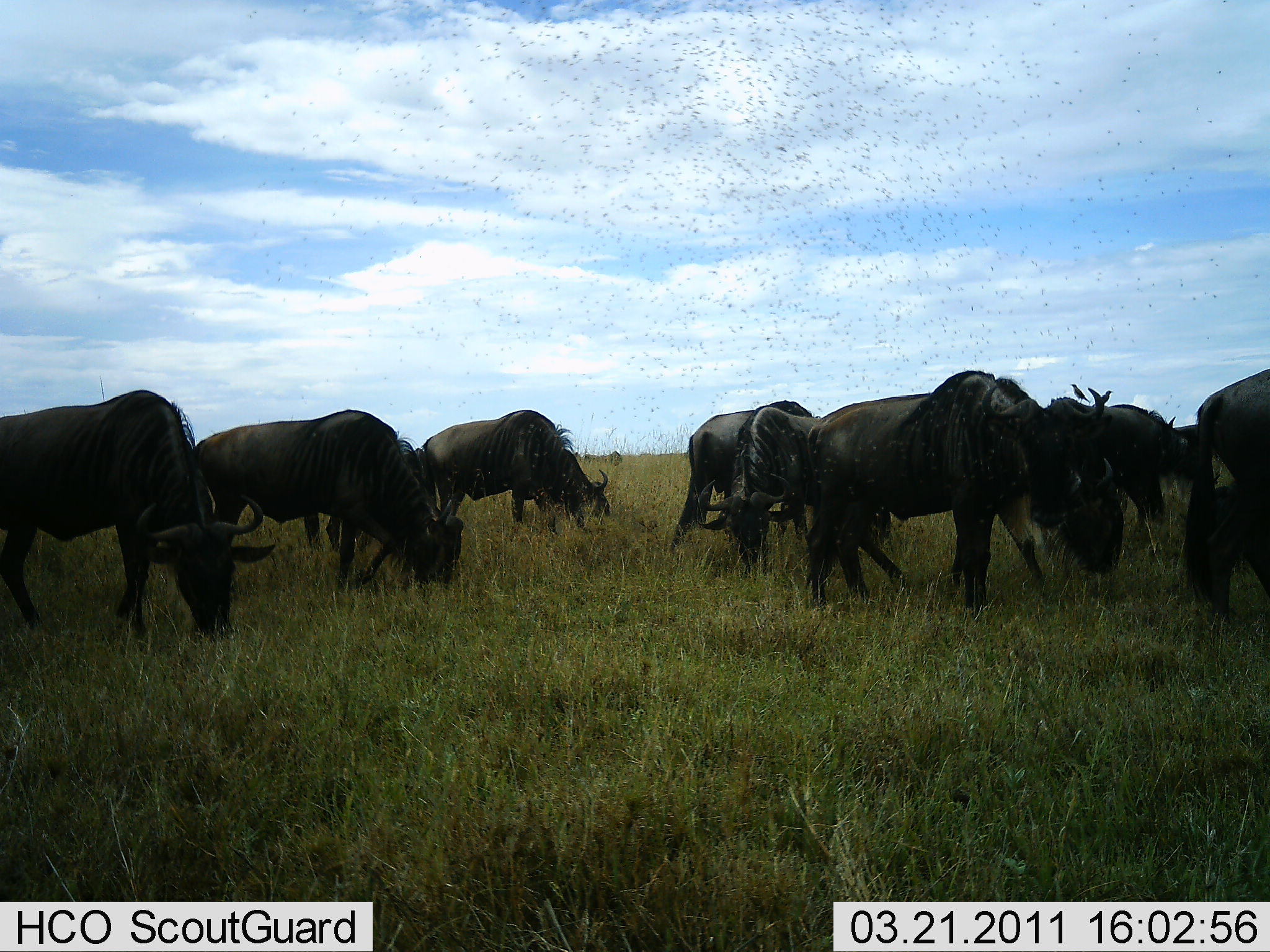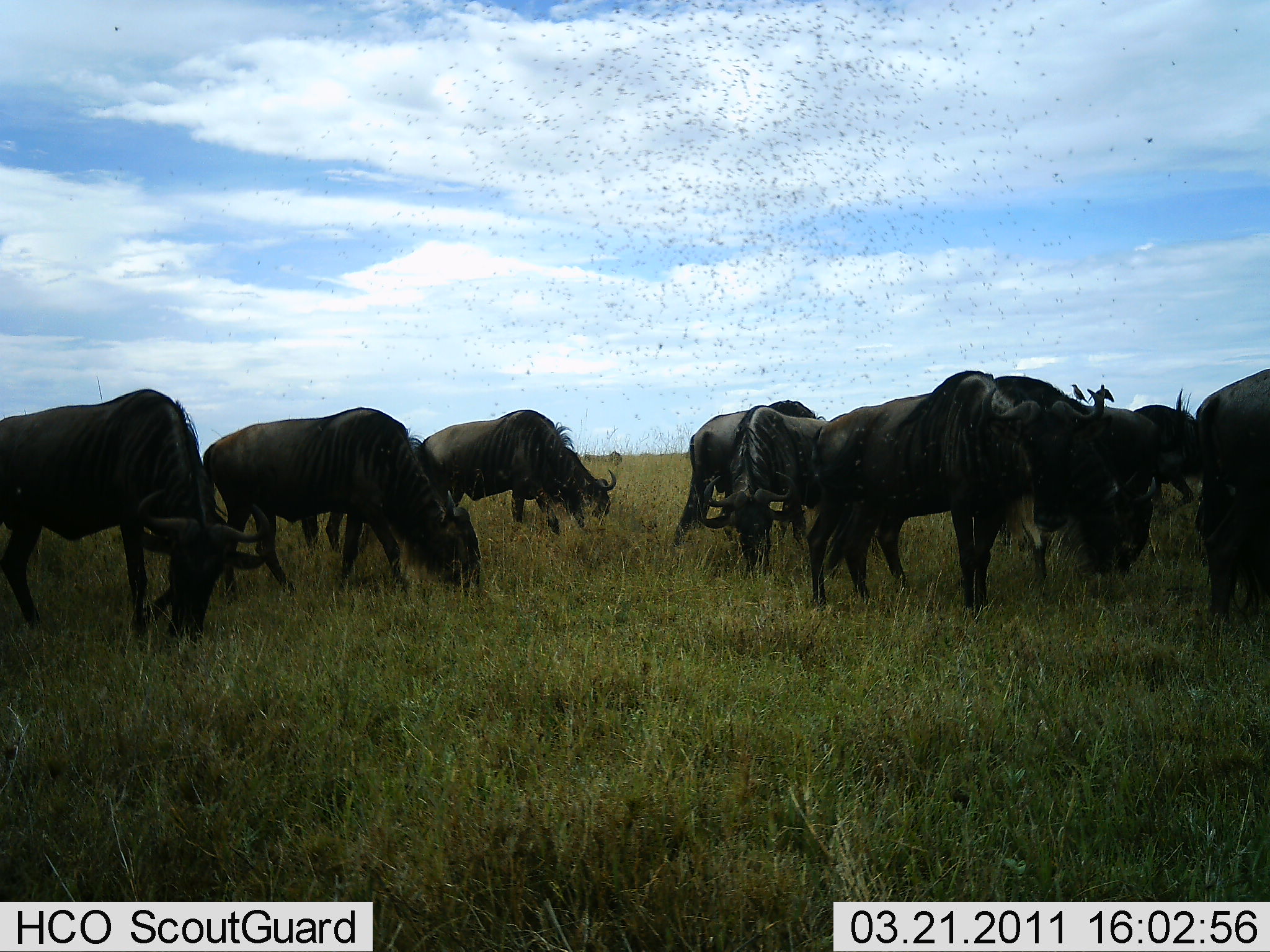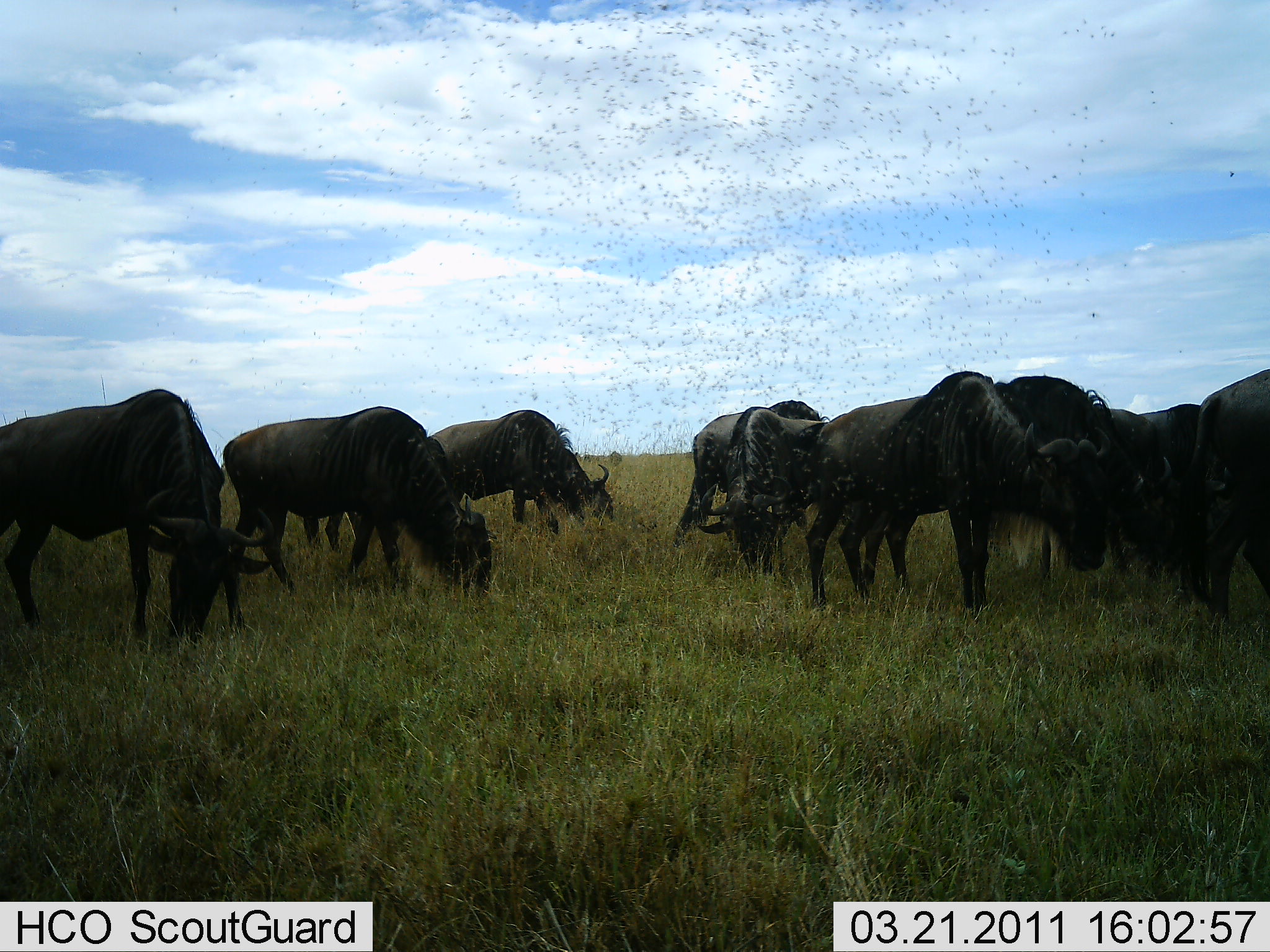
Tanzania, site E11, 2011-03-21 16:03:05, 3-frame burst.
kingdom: Animalia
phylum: Chordata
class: Mammalia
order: Artiodactyla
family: Bovidae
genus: Connochaetes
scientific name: Connochaetes taurinus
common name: blue wildebeest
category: wildebeest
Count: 11-50.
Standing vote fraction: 60%.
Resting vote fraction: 0%.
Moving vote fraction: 40%.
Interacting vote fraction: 0%.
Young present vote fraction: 0%.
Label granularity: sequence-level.